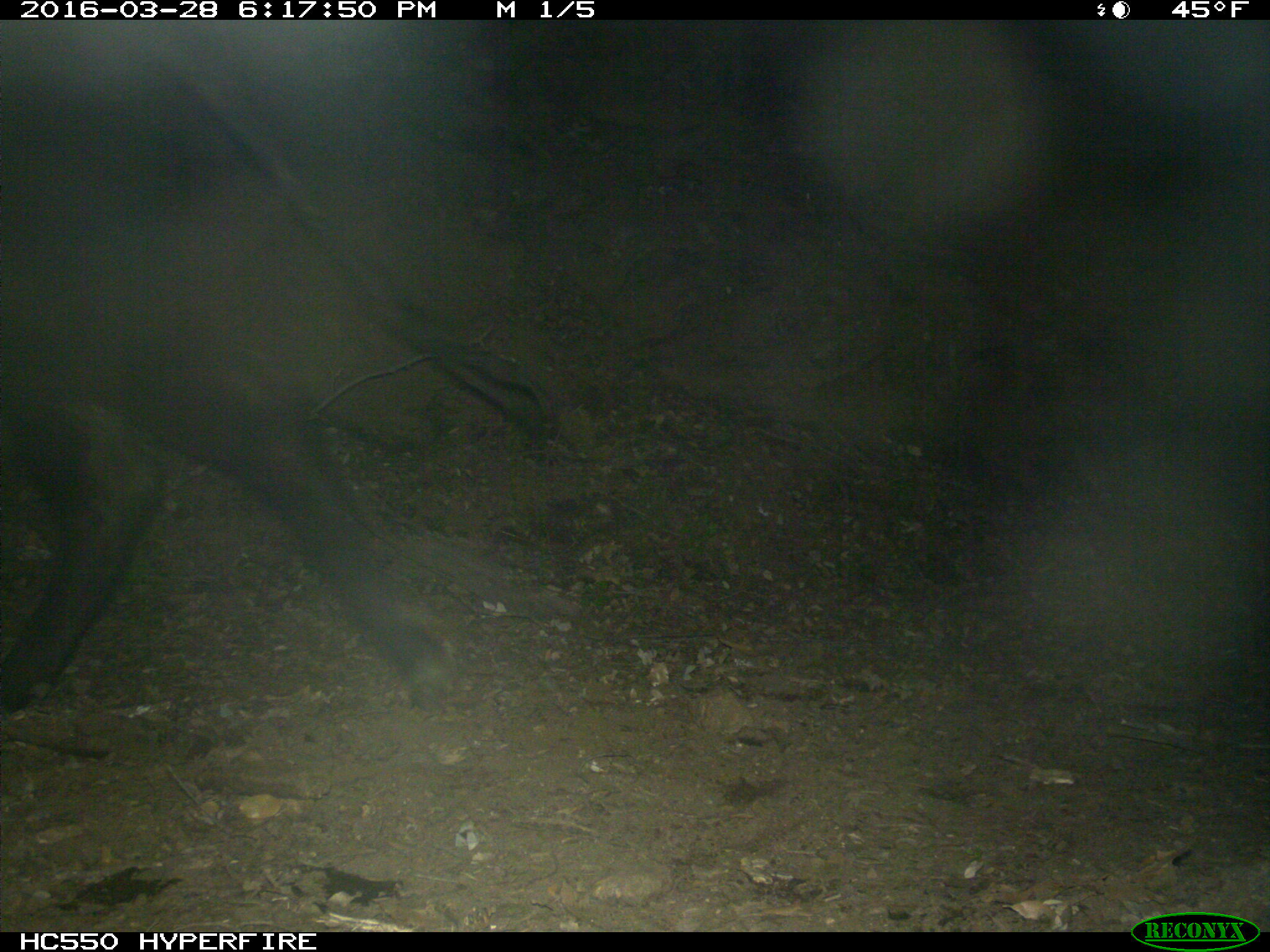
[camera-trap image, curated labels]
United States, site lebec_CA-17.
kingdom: Animalia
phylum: Chordata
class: Mammalia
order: Artiodactyla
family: Bovidae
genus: Bos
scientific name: Bos taurus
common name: domestic cow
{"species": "Bos taurus (domestic cow)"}